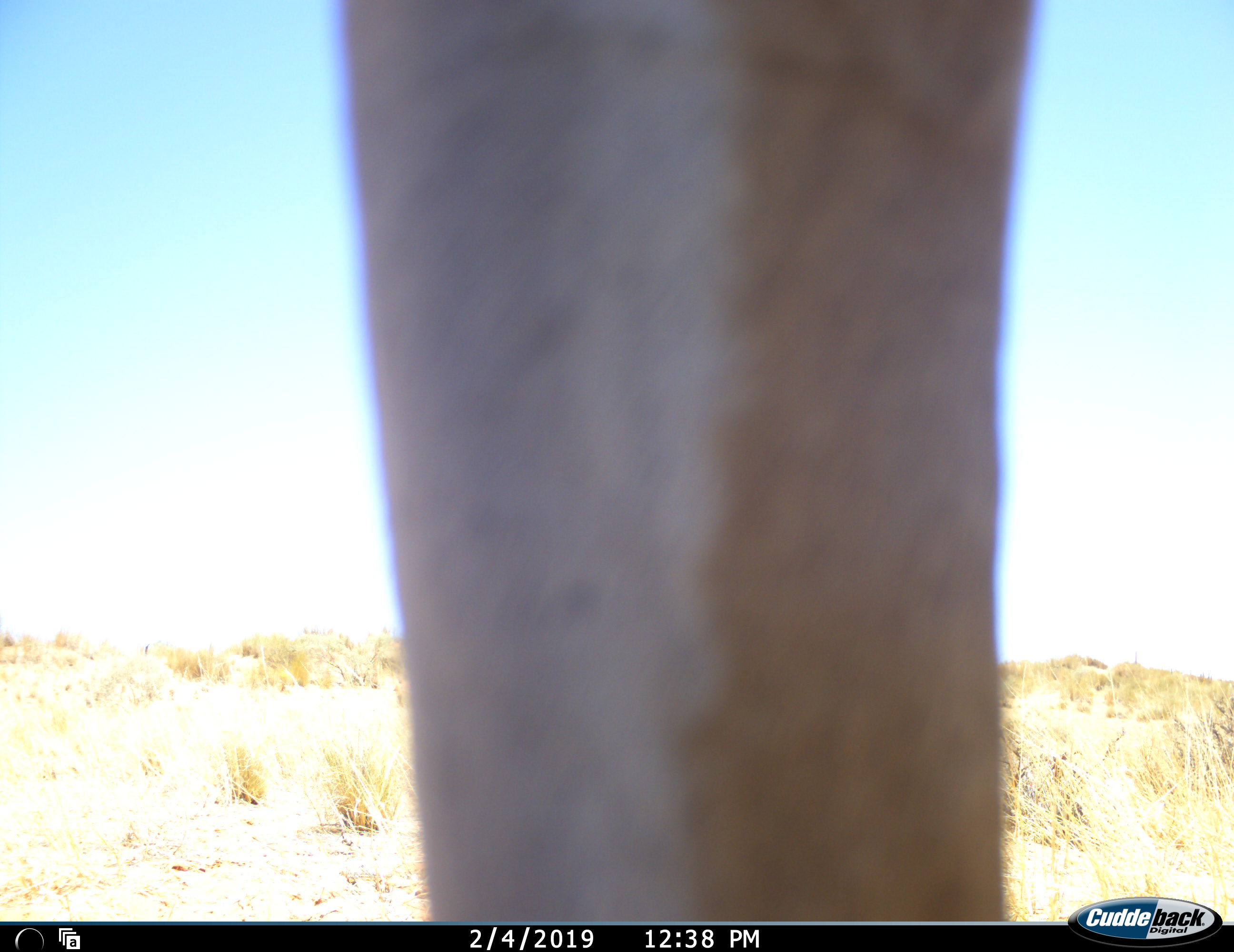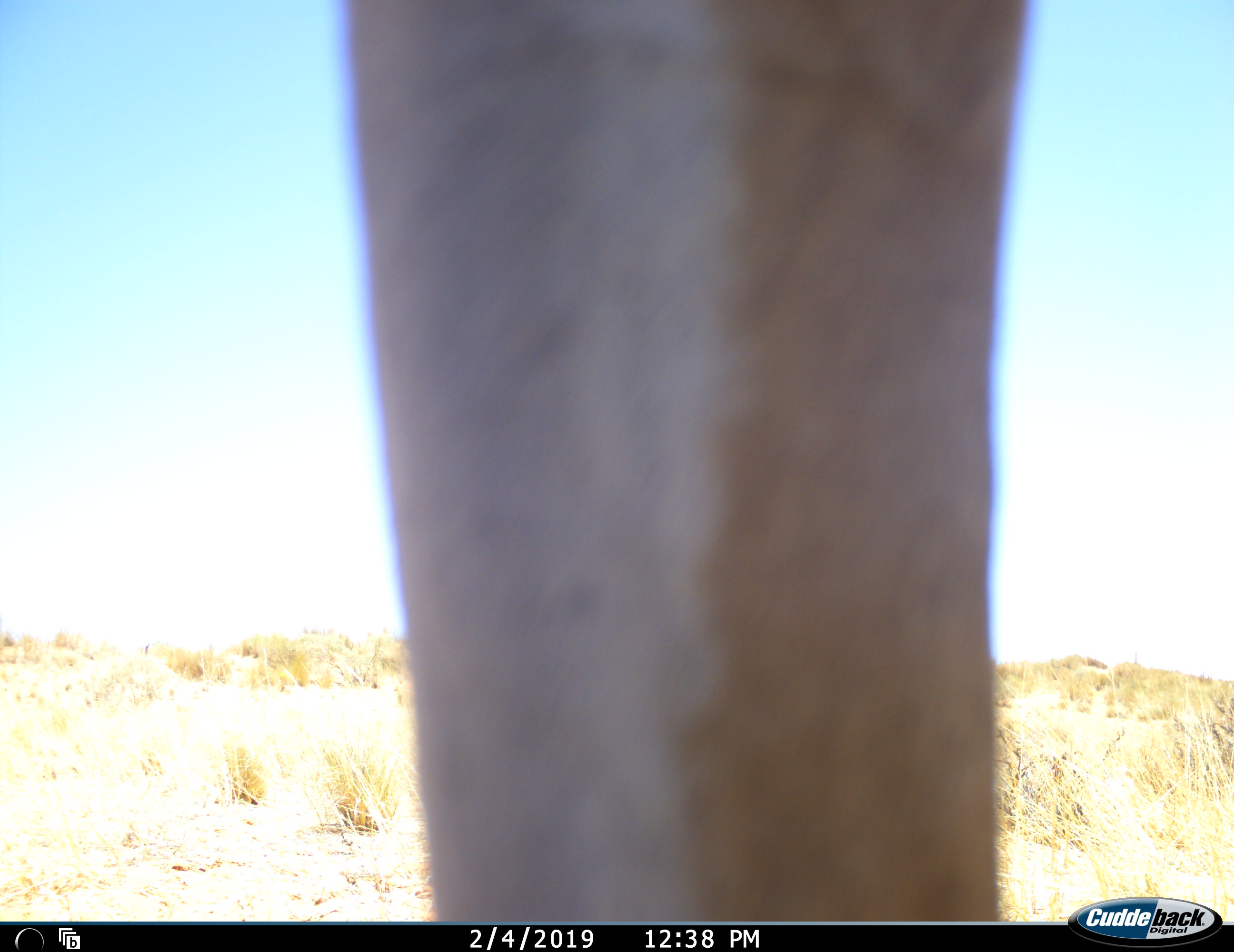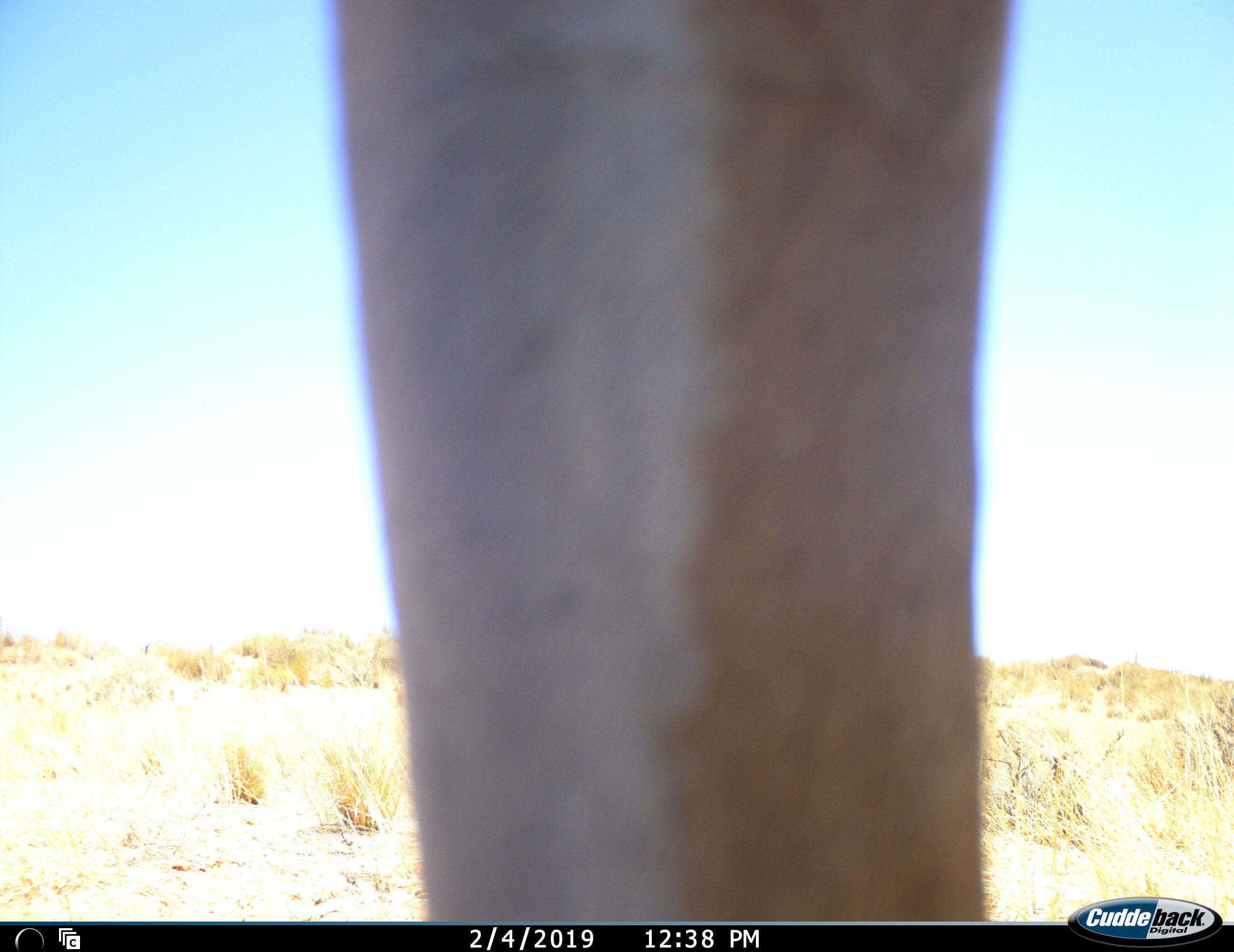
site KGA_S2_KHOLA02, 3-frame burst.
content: unidentified animal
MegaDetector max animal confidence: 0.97